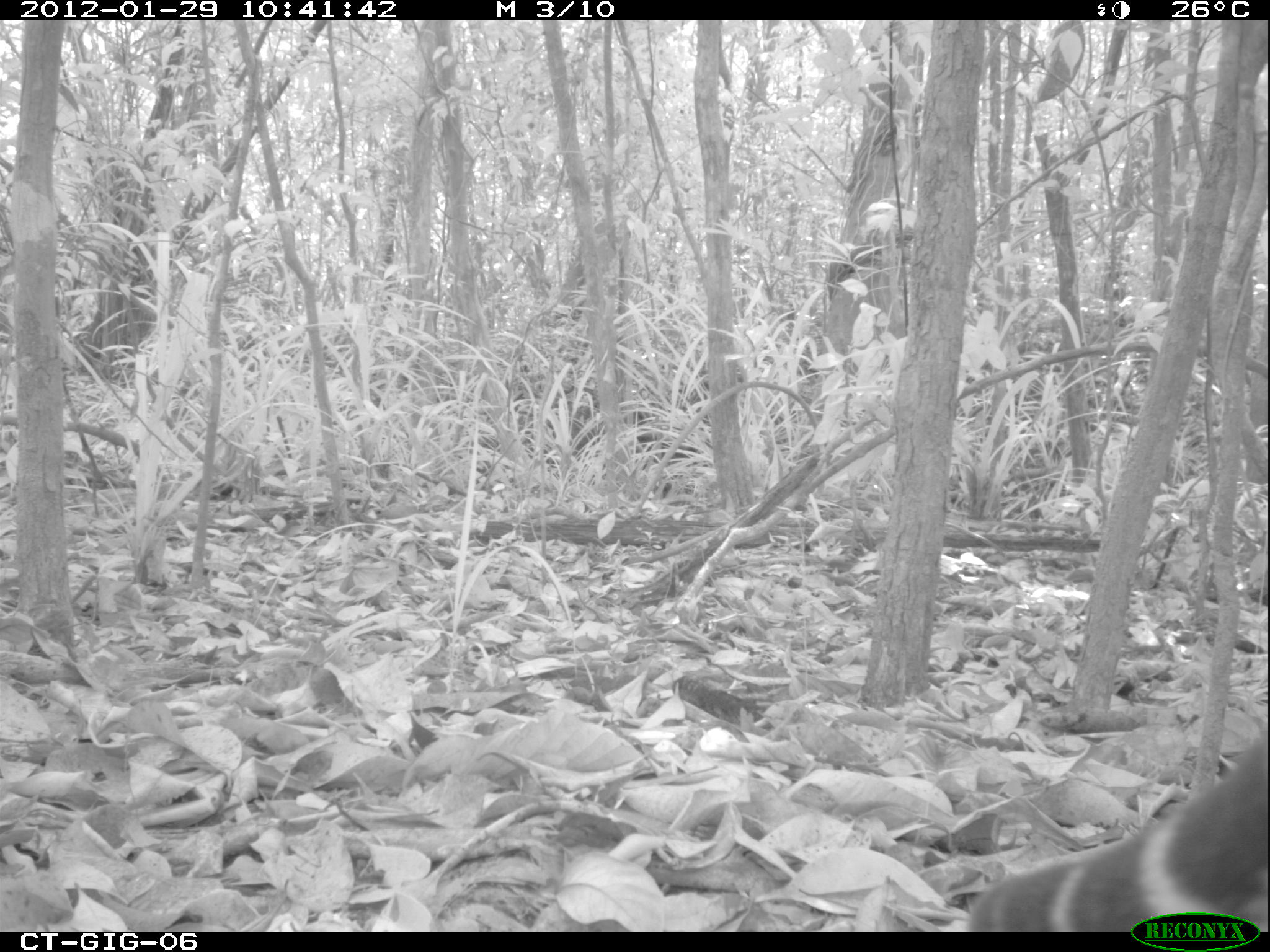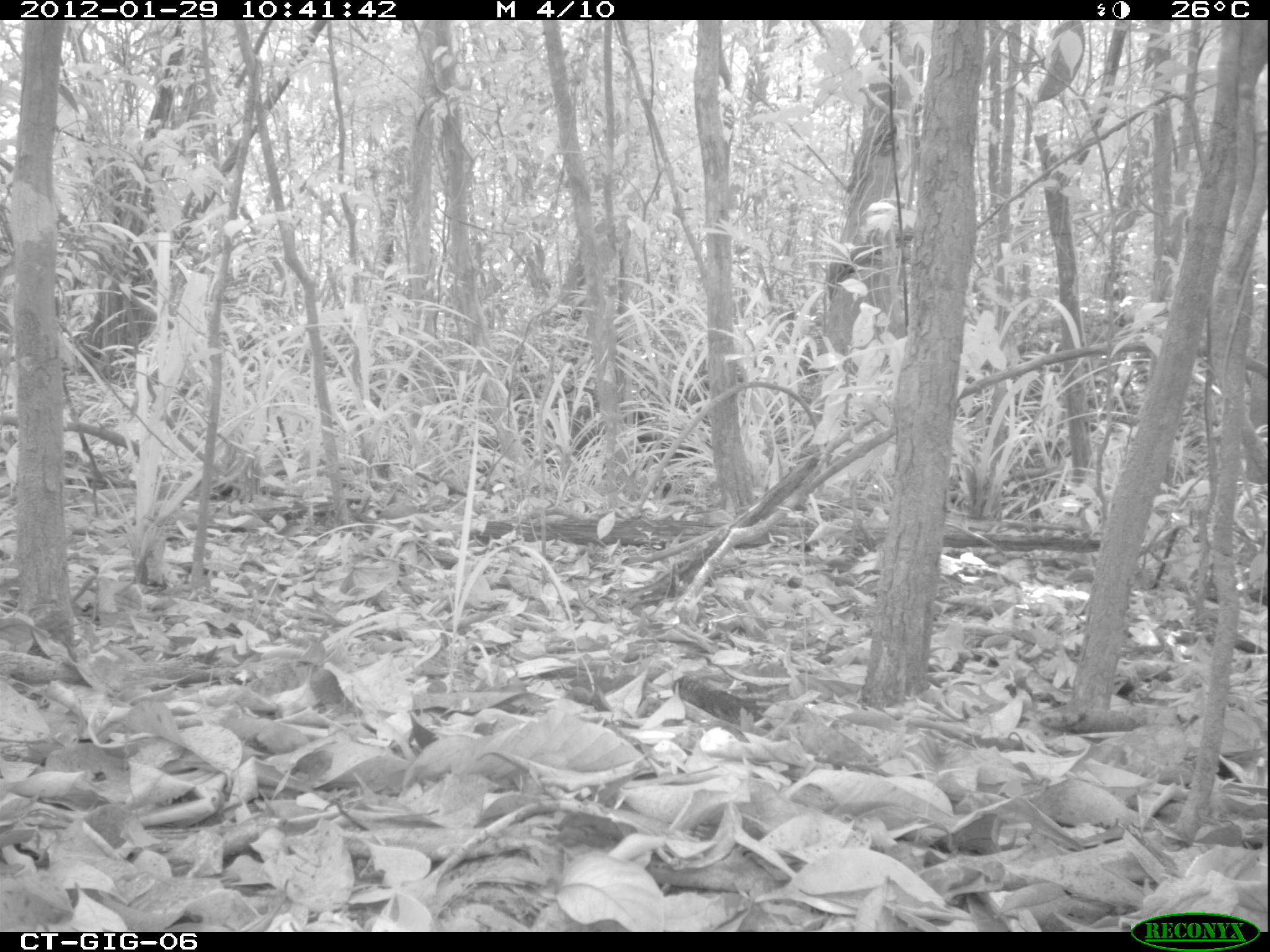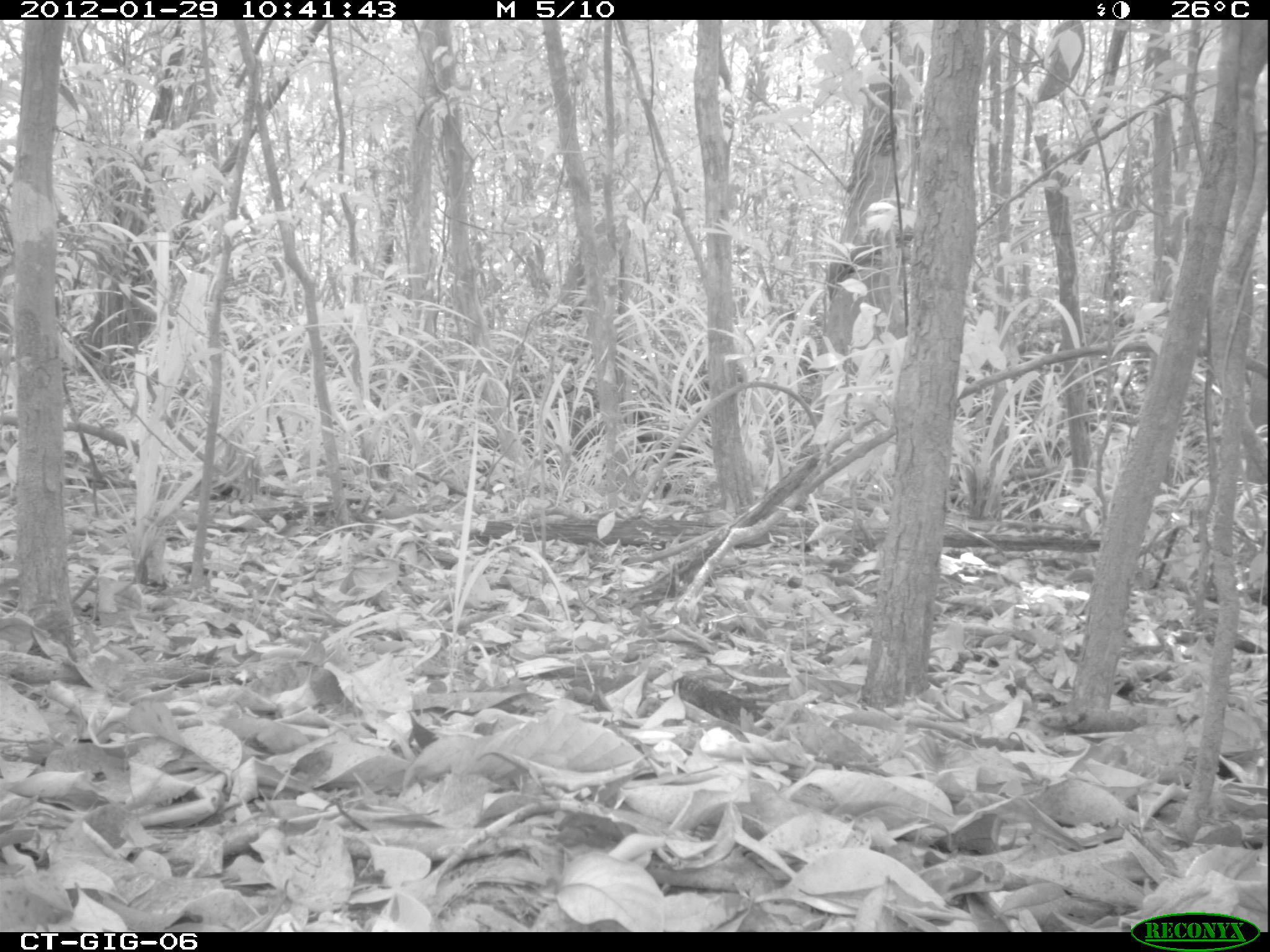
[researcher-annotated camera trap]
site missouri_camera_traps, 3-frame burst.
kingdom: Animalia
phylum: Chordata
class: Mammalia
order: Carnivora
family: Felidae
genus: Leopardus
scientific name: Leopardus pardalis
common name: ocelot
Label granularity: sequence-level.